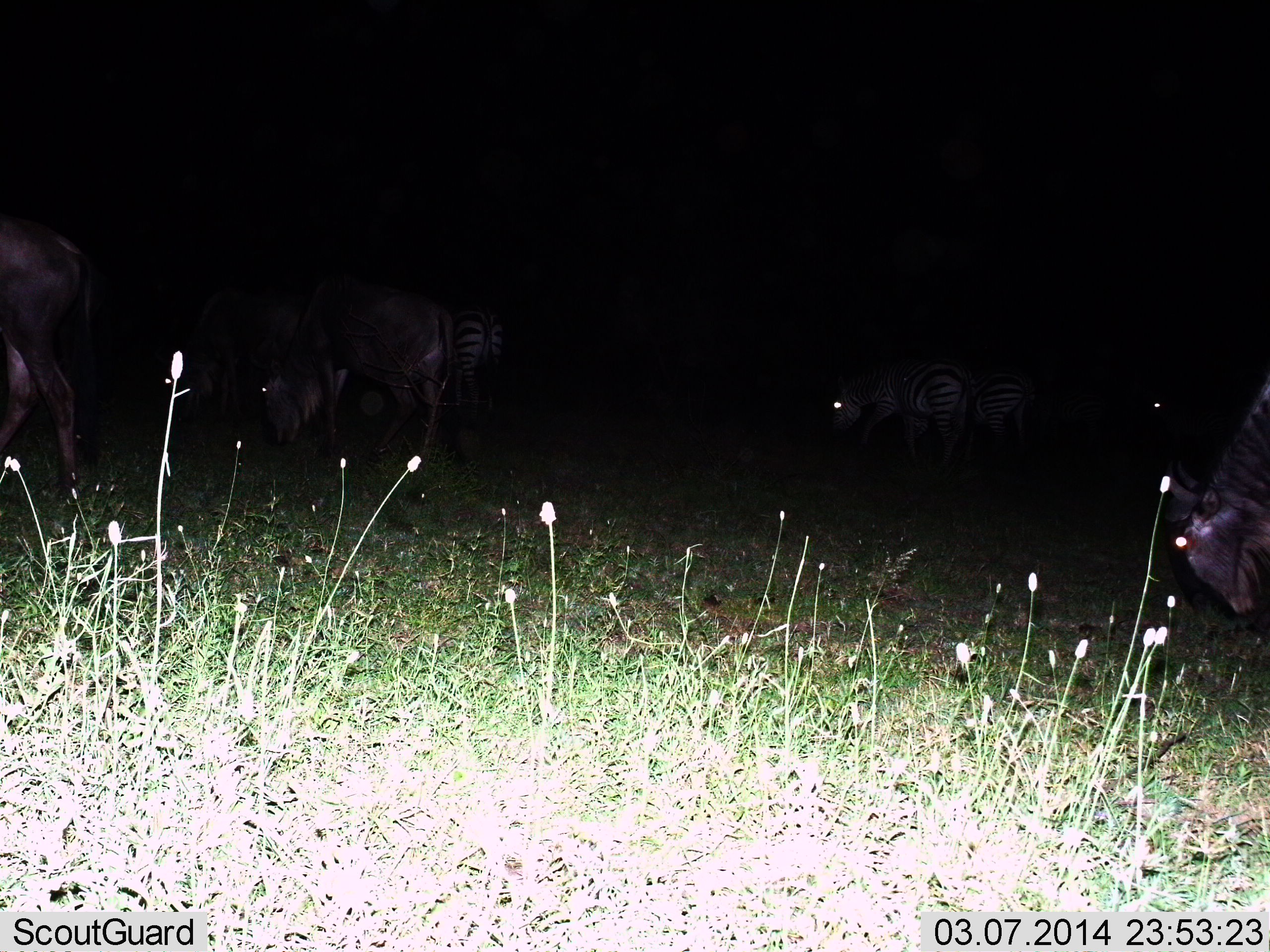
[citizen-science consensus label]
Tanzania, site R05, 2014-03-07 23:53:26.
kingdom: Animalia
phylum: Chordata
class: Mammalia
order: Artiodactyla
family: Bovidae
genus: Connochaetes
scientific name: Connochaetes taurinus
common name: blue wildebeest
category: wildebeest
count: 3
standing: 30%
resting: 0%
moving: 30%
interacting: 0%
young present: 0%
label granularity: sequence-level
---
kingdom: Animalia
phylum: Chordata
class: Mammalia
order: Perissodactyla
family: Equidae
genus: Equus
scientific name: Equus quagga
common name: plains zebra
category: zebra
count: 3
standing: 18%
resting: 0%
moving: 27%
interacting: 0%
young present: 0%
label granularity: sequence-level